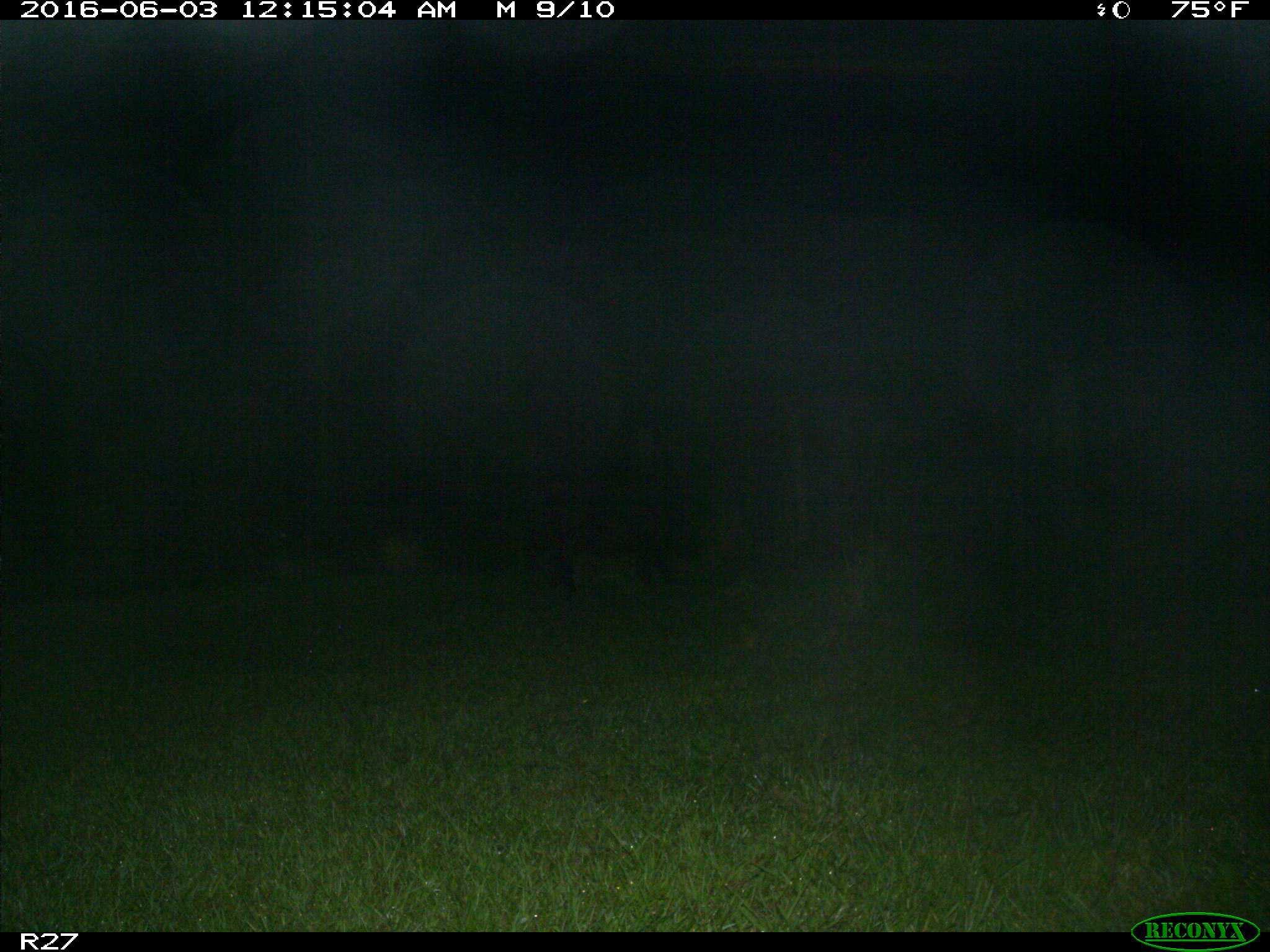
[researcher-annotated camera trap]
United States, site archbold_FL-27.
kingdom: Animalia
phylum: Chordata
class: Mammalia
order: Artiodactyla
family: Suidae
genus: Sus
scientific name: Sus scrofa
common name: wild boar